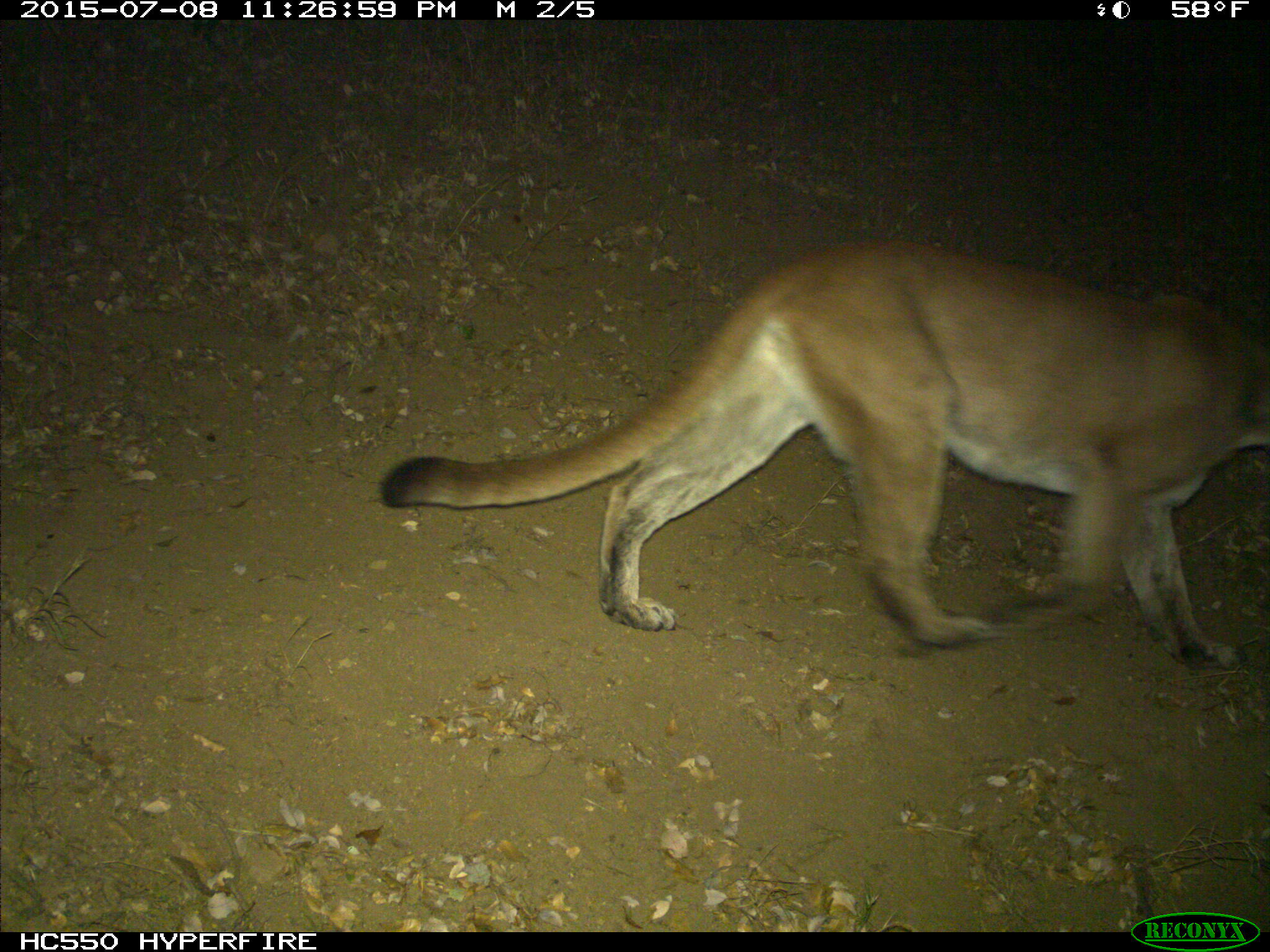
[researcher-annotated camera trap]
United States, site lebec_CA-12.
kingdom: Animalia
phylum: Chordata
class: Mammalia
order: Carnivora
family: Felidae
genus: Puma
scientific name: Puma concolor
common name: mountain lion